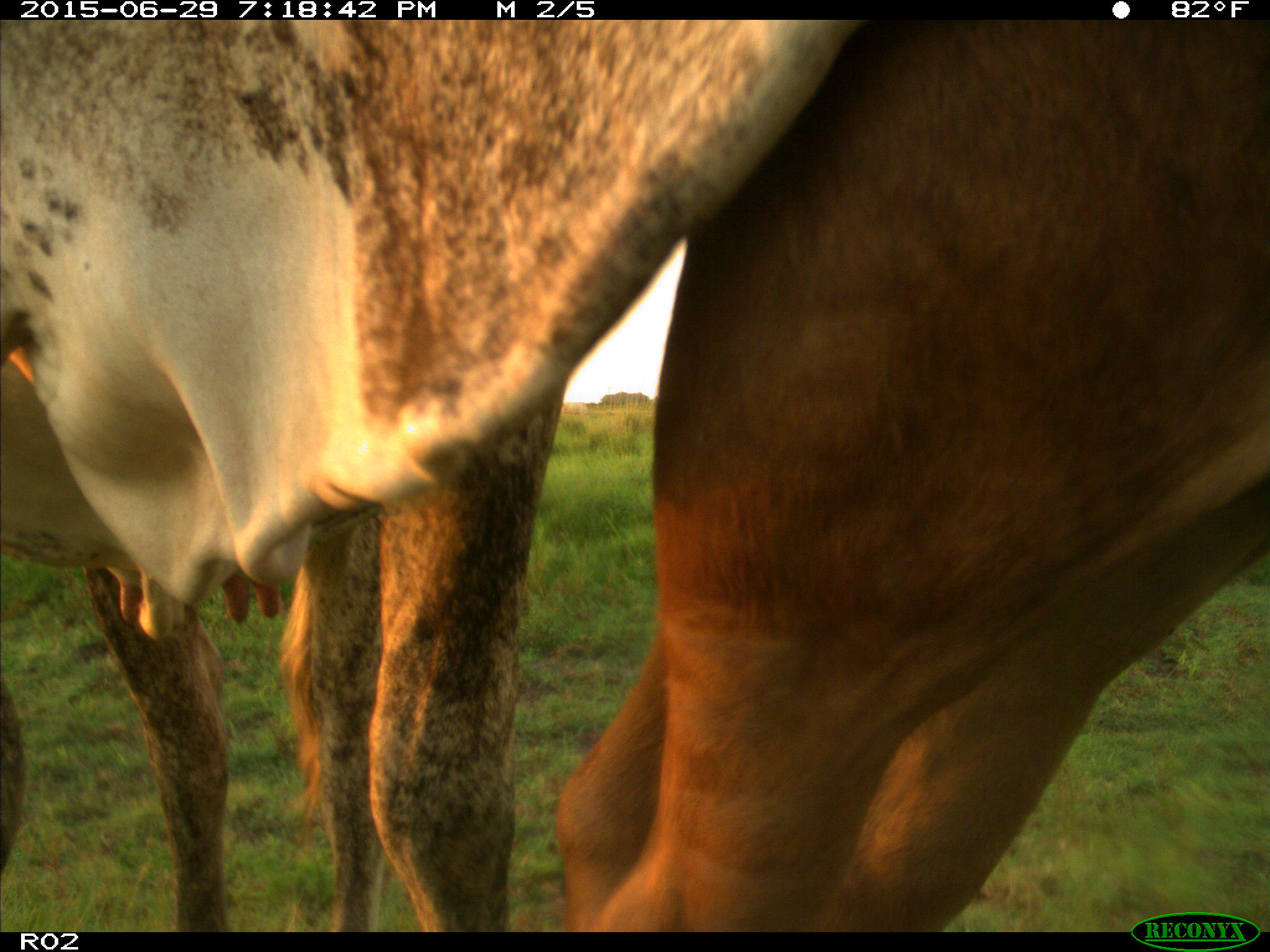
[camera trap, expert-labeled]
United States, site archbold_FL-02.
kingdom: Animalia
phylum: Chordata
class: Mammalia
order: Artiodactyla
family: Bovidae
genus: Bos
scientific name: Bos taurus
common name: domestic cow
Bos taurus (domestic cow).